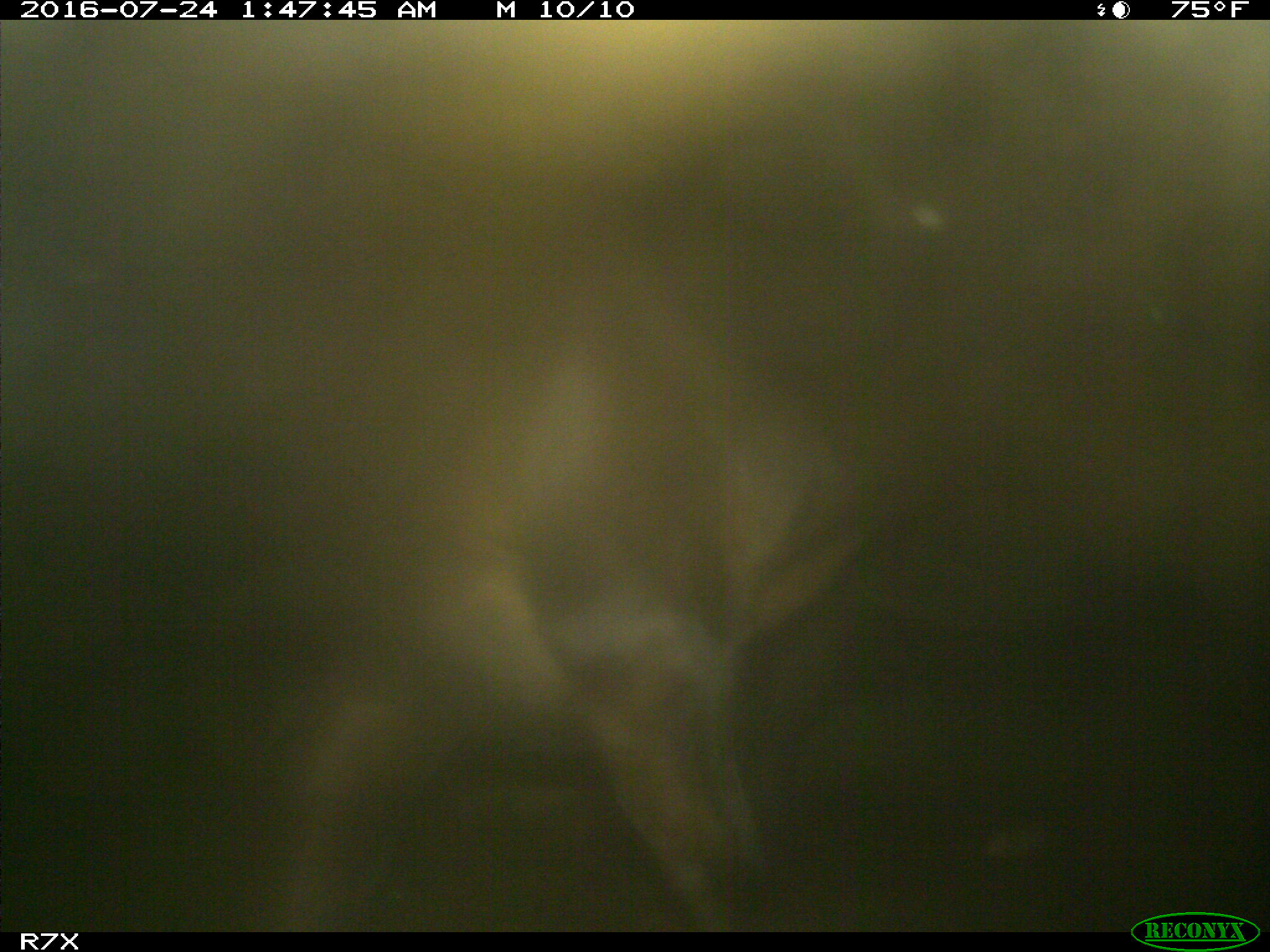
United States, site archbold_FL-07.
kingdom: Animalia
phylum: Chordata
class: Mammalia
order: Artiodactyla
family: Bovidae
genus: Bos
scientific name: Bos taurus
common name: domestic cow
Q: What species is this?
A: Bos taurus (domestic cow).